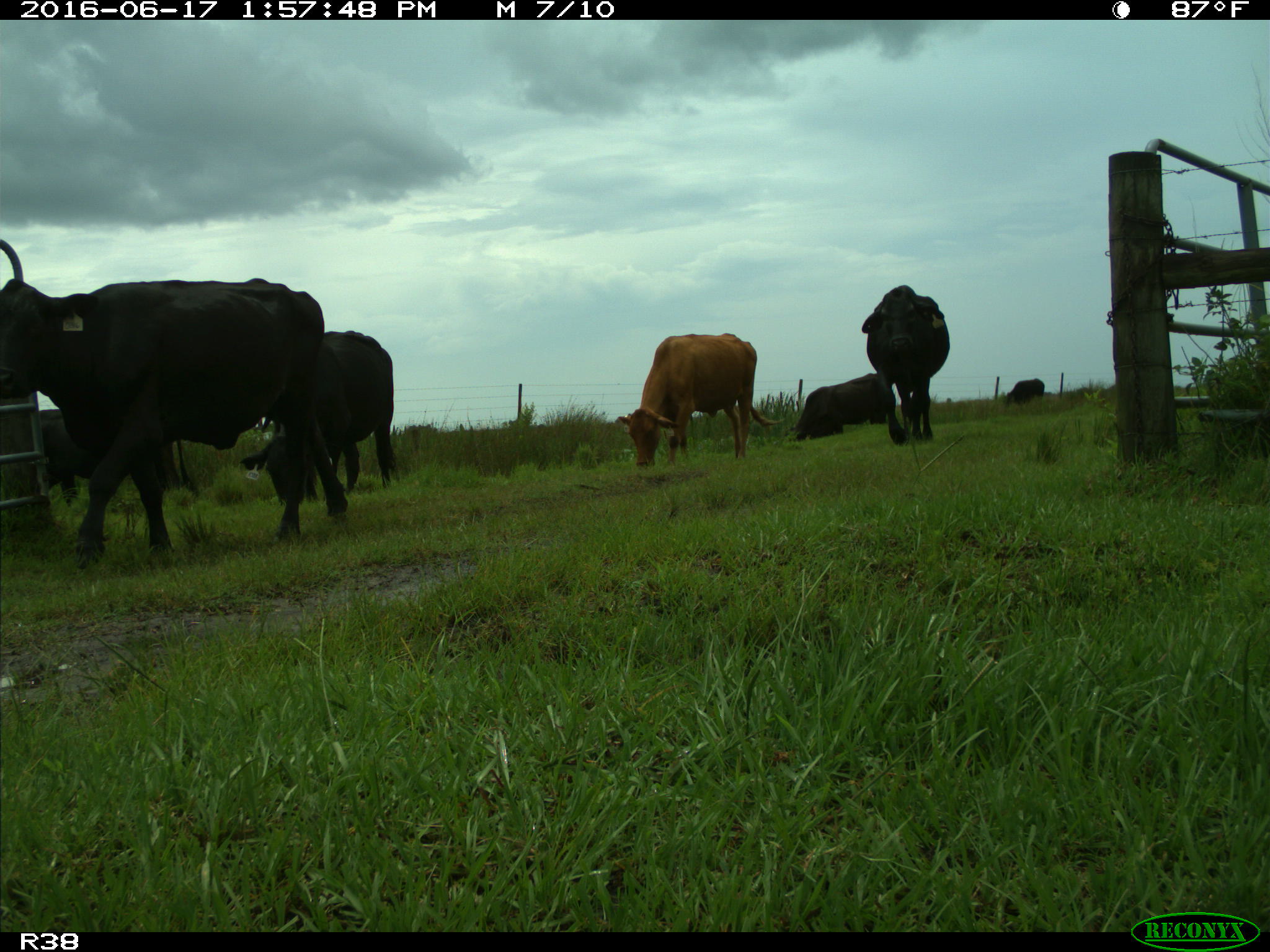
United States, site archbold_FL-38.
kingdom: Animalia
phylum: Chordata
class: Mammalia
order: Artiodactyla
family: Bovidae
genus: Bos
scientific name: Bos taurus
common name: domestic cow